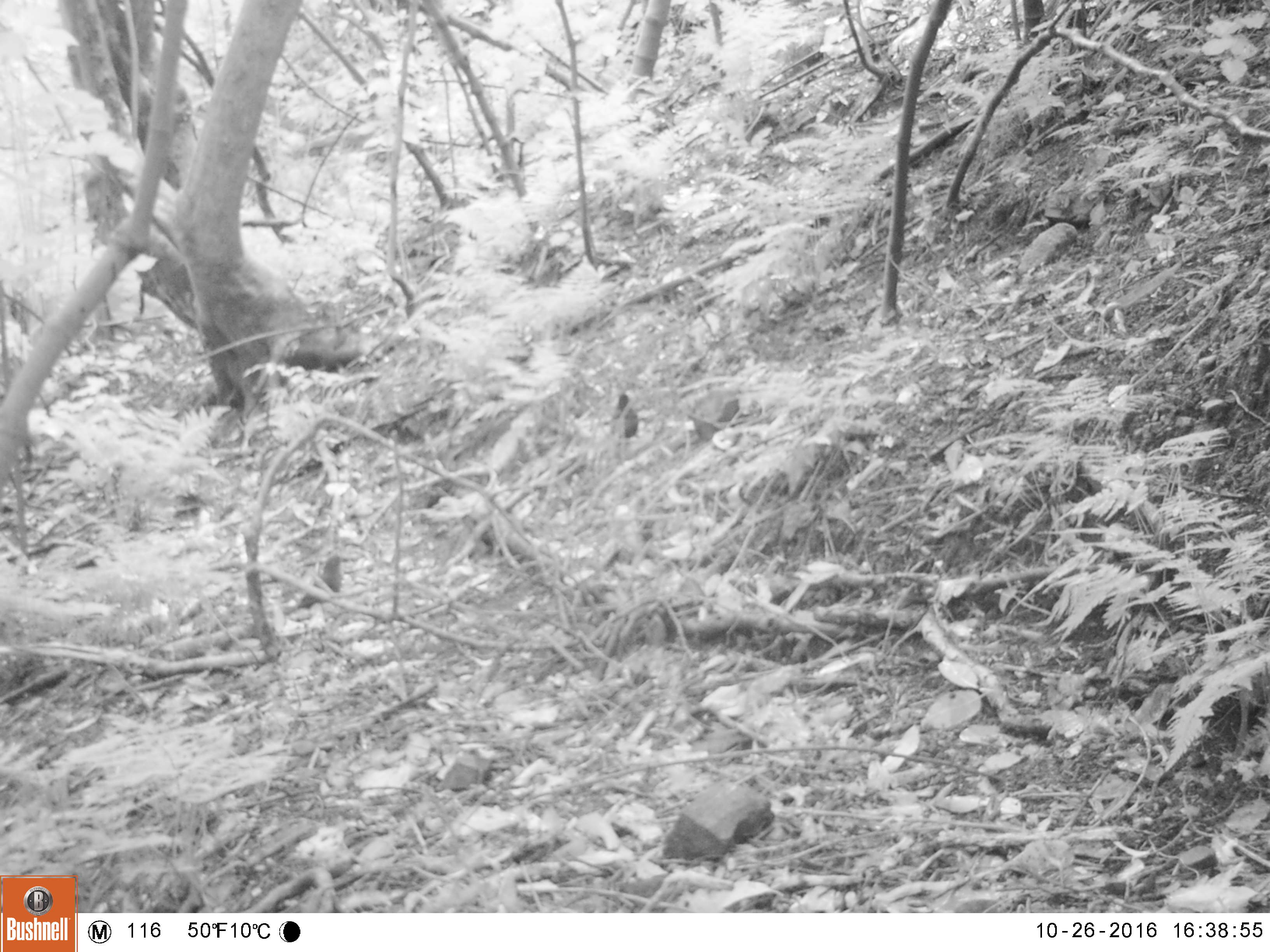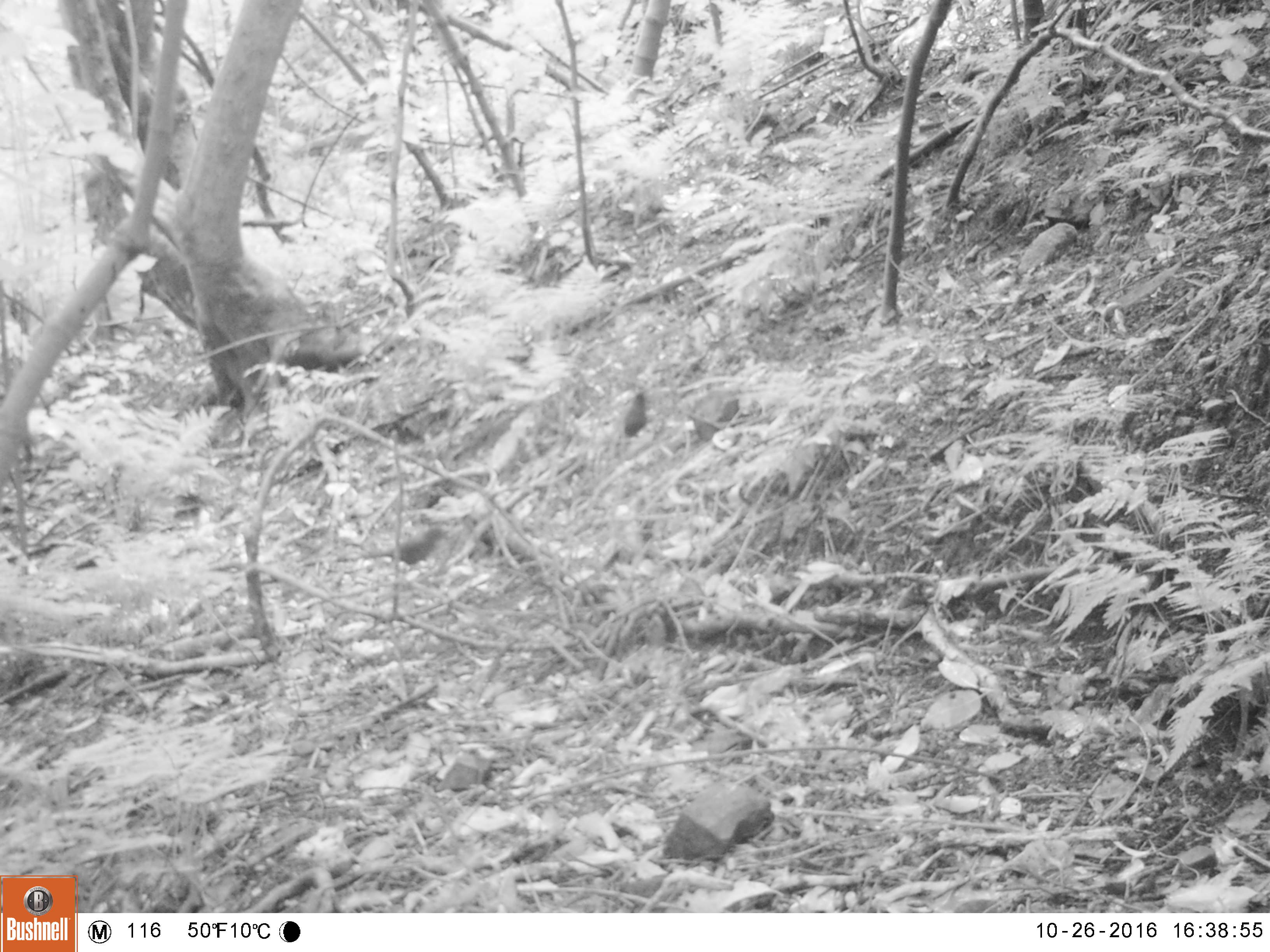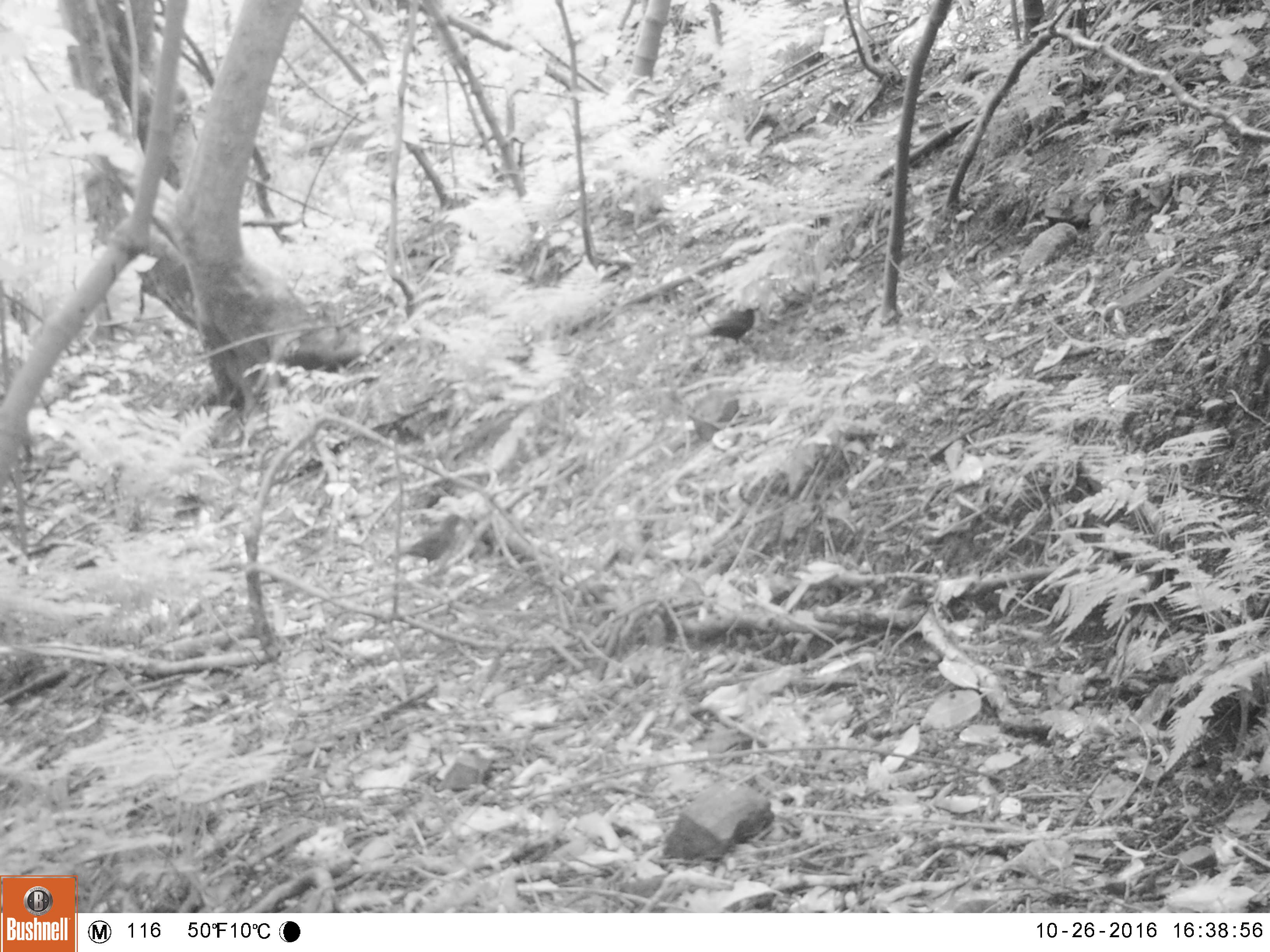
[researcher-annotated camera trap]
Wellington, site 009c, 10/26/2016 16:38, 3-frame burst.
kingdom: Animalia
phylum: Chordata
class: Aves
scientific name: Aves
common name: bird